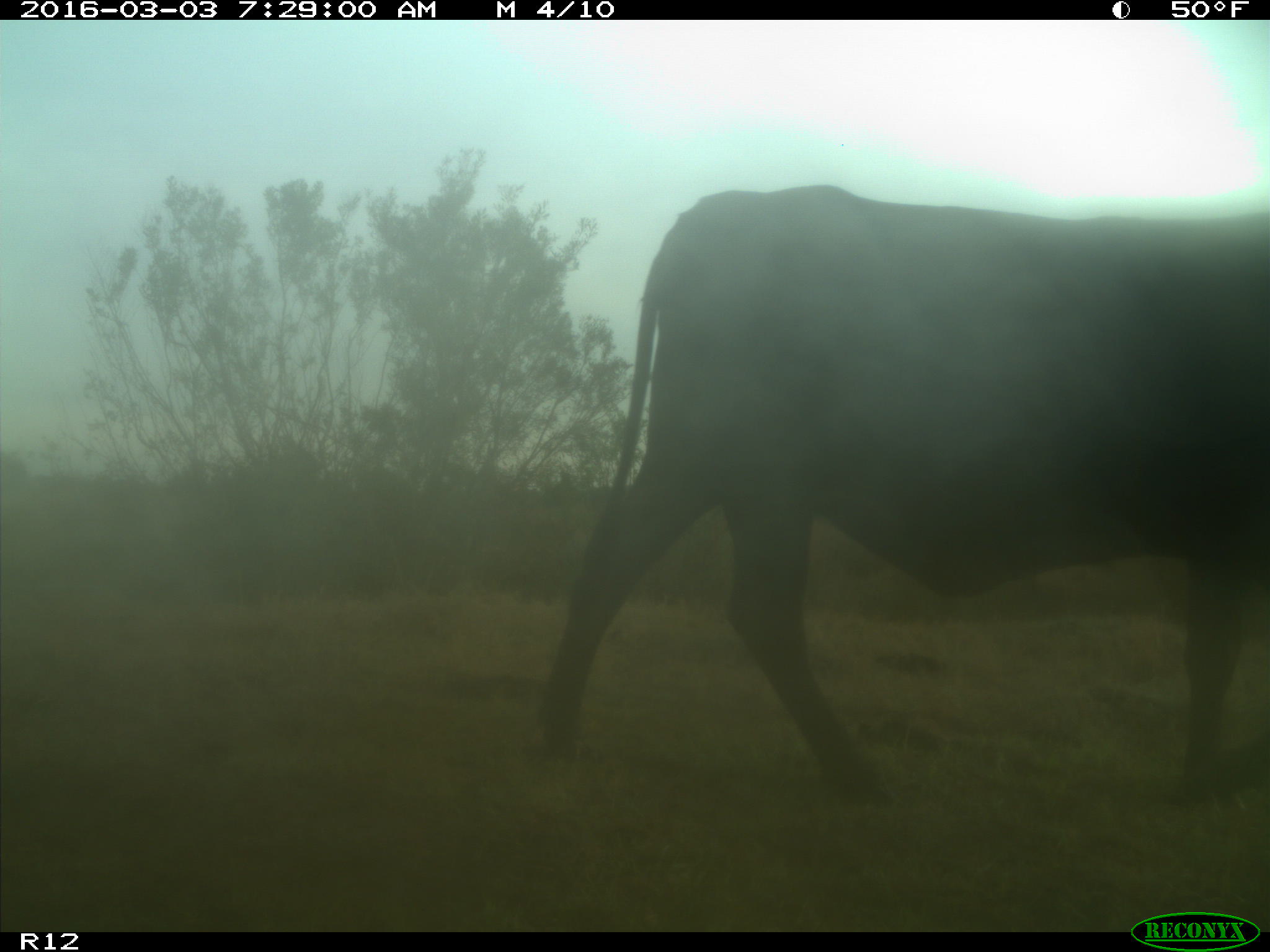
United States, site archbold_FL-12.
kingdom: Animalia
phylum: Chordata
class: Mammalia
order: Artiodactyla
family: Bovidae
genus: Bos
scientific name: Bos taurus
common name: domestic cow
Bos taurus (domestic cow).